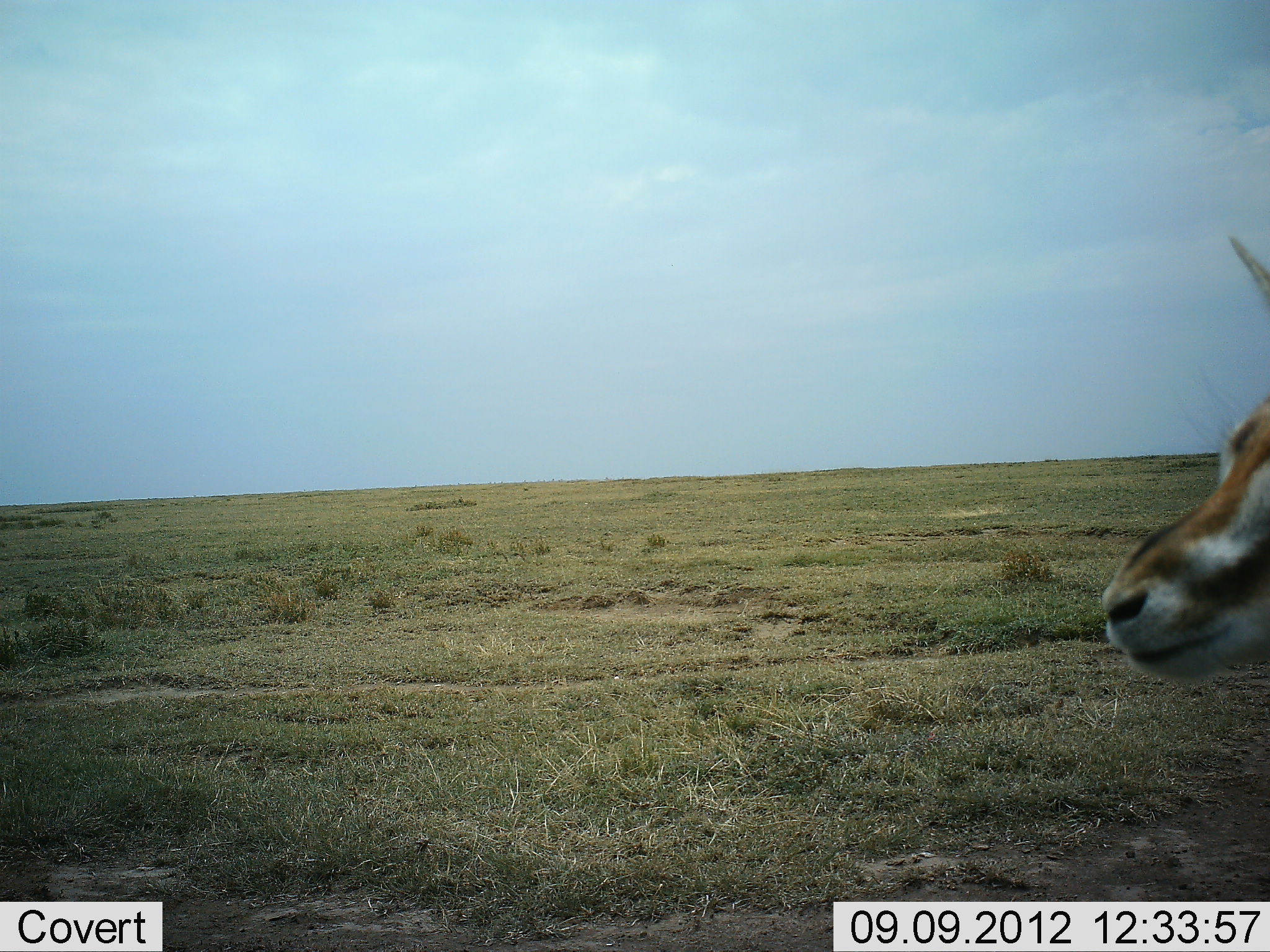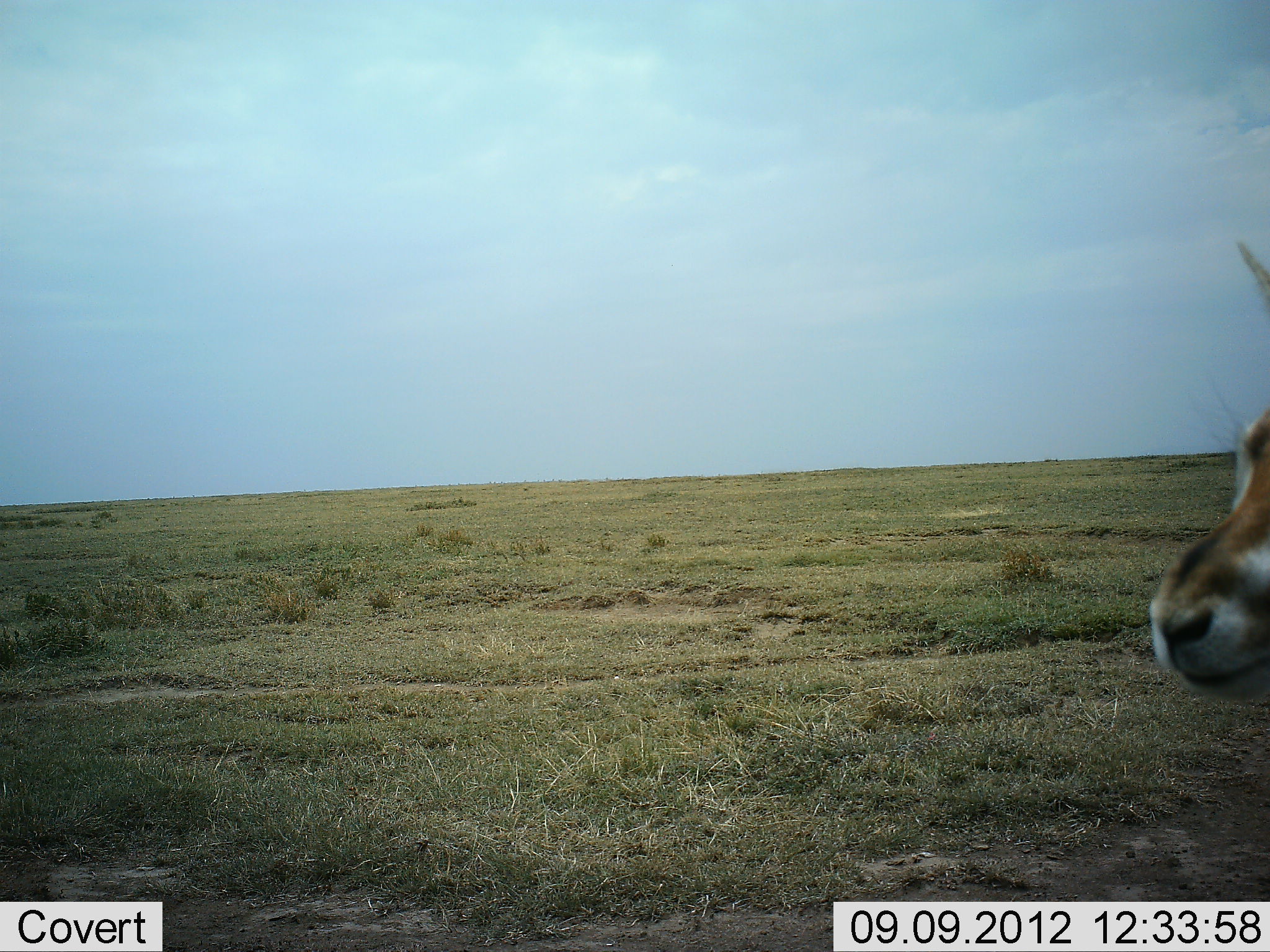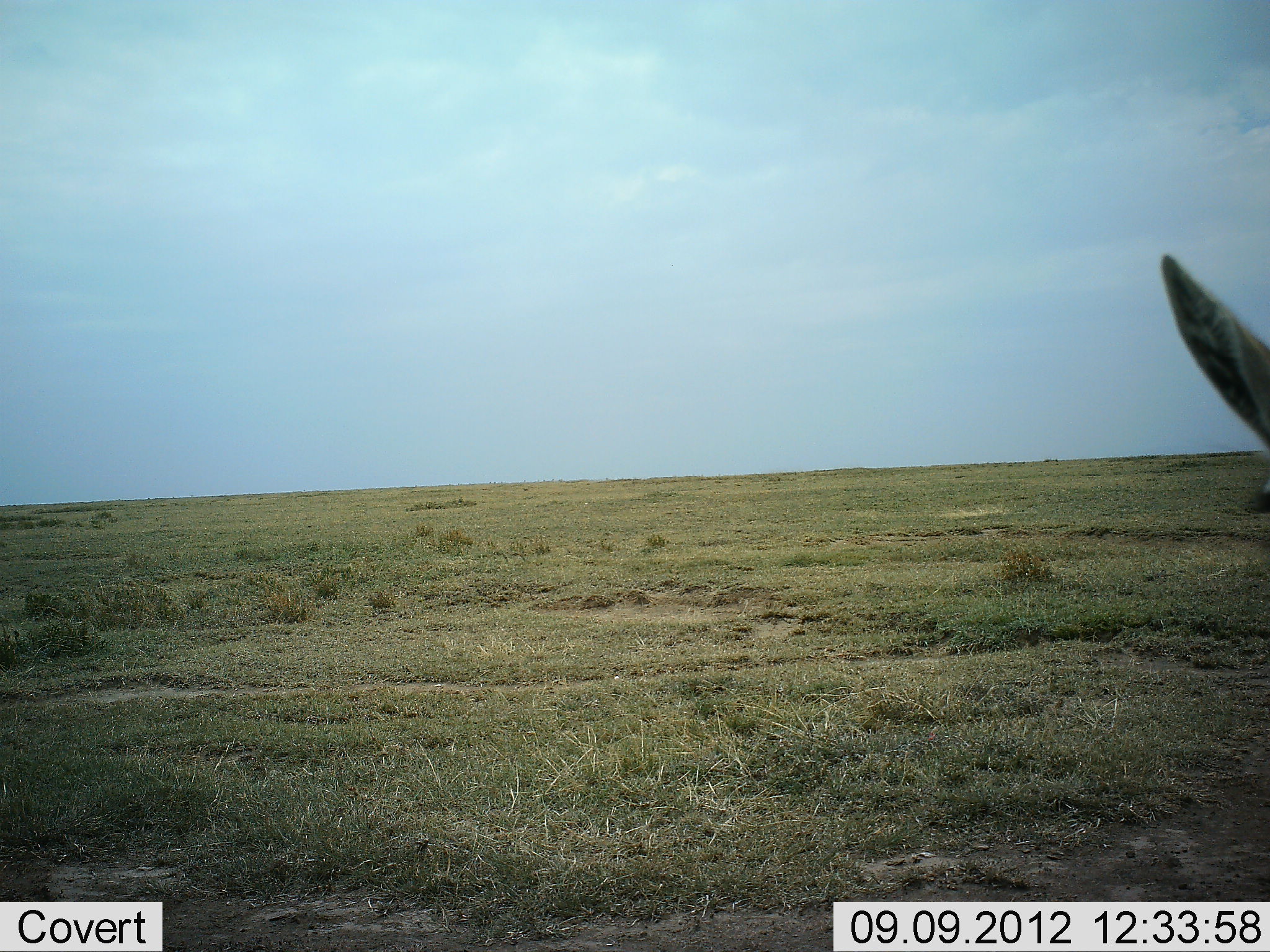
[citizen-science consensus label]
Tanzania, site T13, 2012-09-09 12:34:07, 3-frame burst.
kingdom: Animalia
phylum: Chordata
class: Mammalia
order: Artiodactyla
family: Bovidae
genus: Eudorcas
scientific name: Eudorcas thomsonii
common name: thomson's gazelle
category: gazellethomsons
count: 1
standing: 70%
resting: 10%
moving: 20%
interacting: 0%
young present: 0%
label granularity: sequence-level